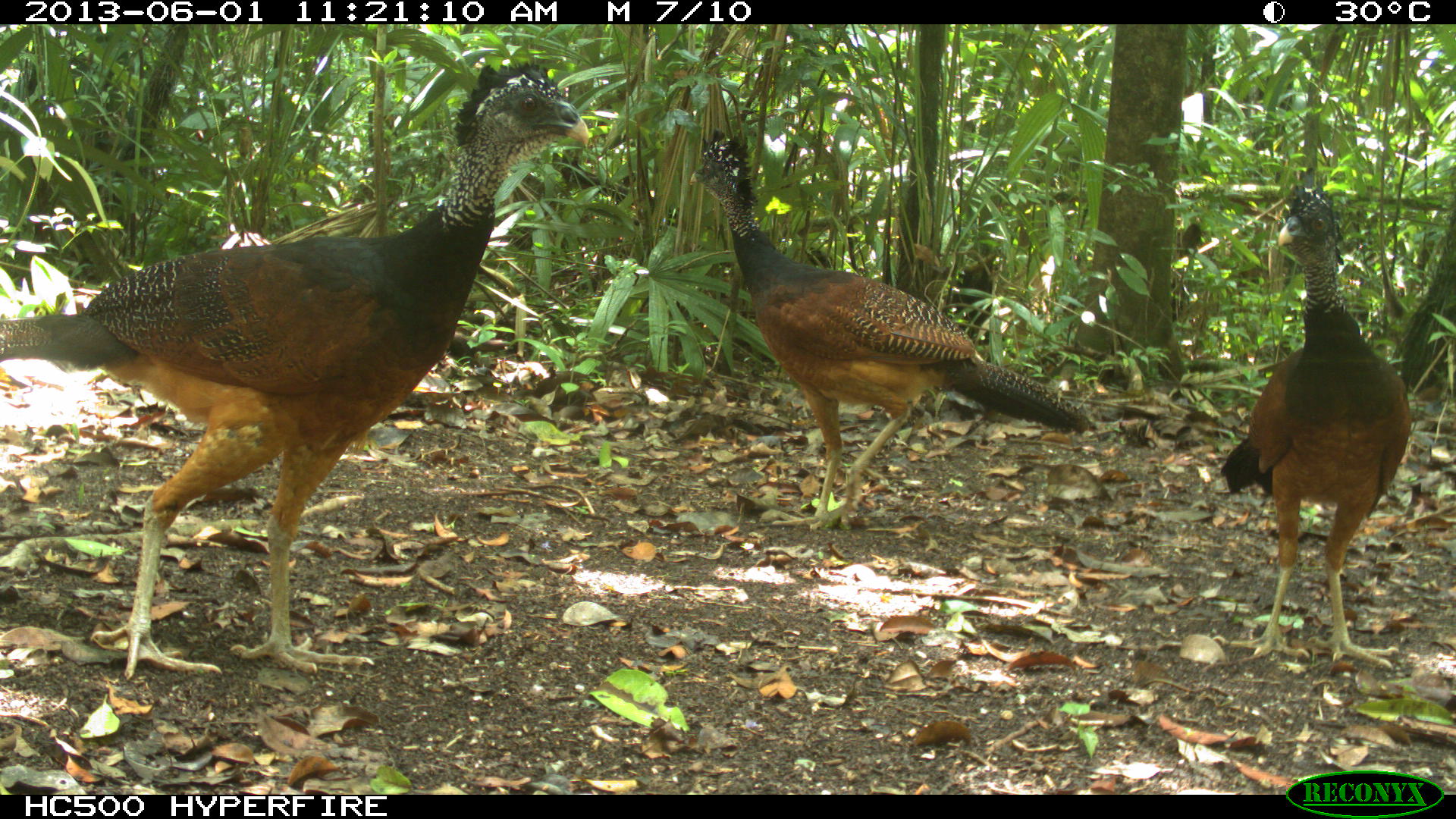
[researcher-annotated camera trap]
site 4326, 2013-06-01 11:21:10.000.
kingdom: Animalia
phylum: Chordata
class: Aves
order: Galliformes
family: Cracidae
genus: Crax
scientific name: Crax rubra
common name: great curassow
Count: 3.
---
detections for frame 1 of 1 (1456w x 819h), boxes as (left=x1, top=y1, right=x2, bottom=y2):
crax rubra: (left=0, top=59, right=590, bottom=679); (left=688, top=129, right=1099, bottom=530); (left=1217, top=186, right=1412, bottom=671)